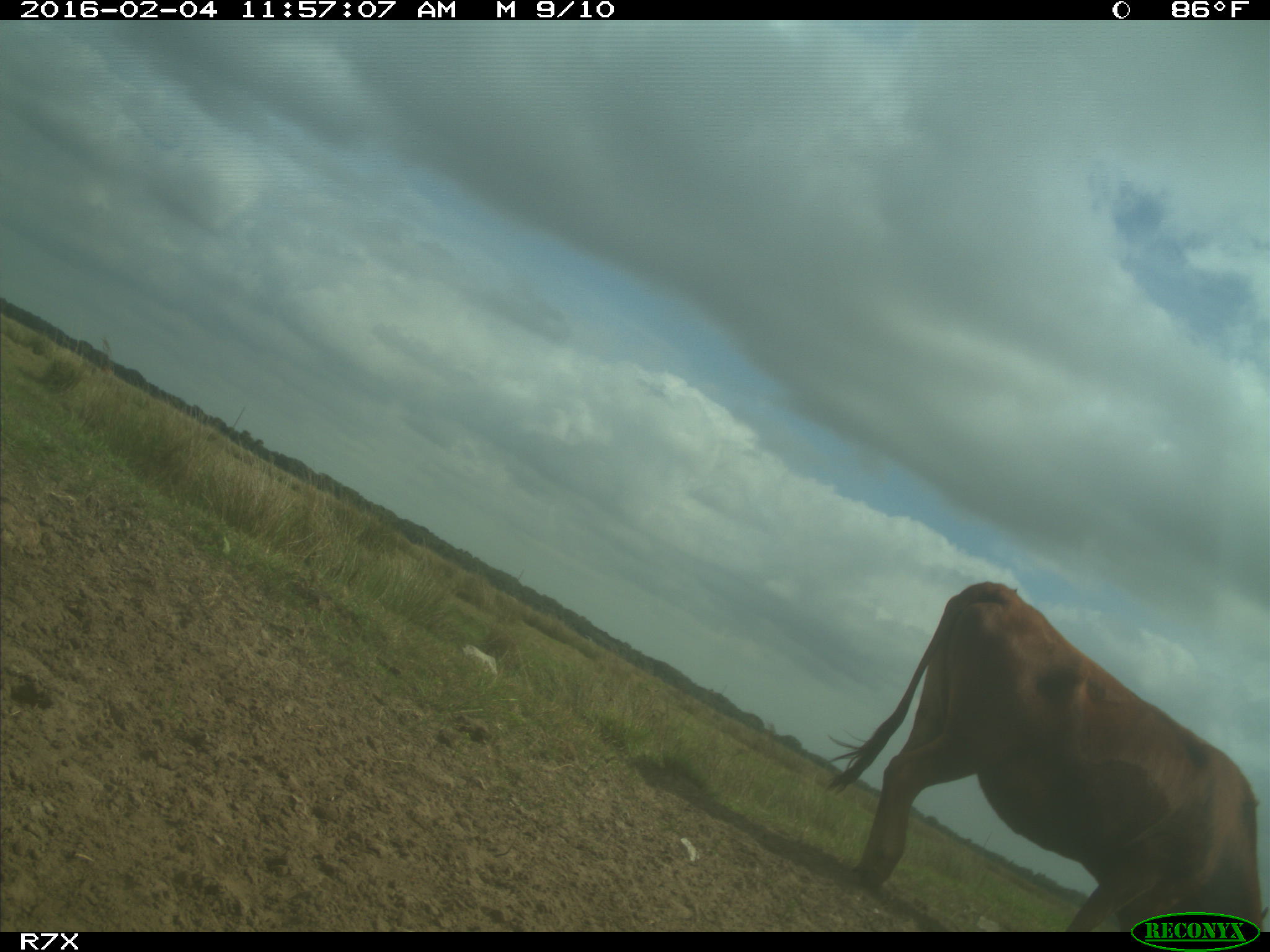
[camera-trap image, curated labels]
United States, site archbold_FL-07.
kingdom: Animalia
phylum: Chordata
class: Mammalia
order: Artiodactyla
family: Bovidae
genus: Bos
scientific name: Bos taurus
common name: domestic cow